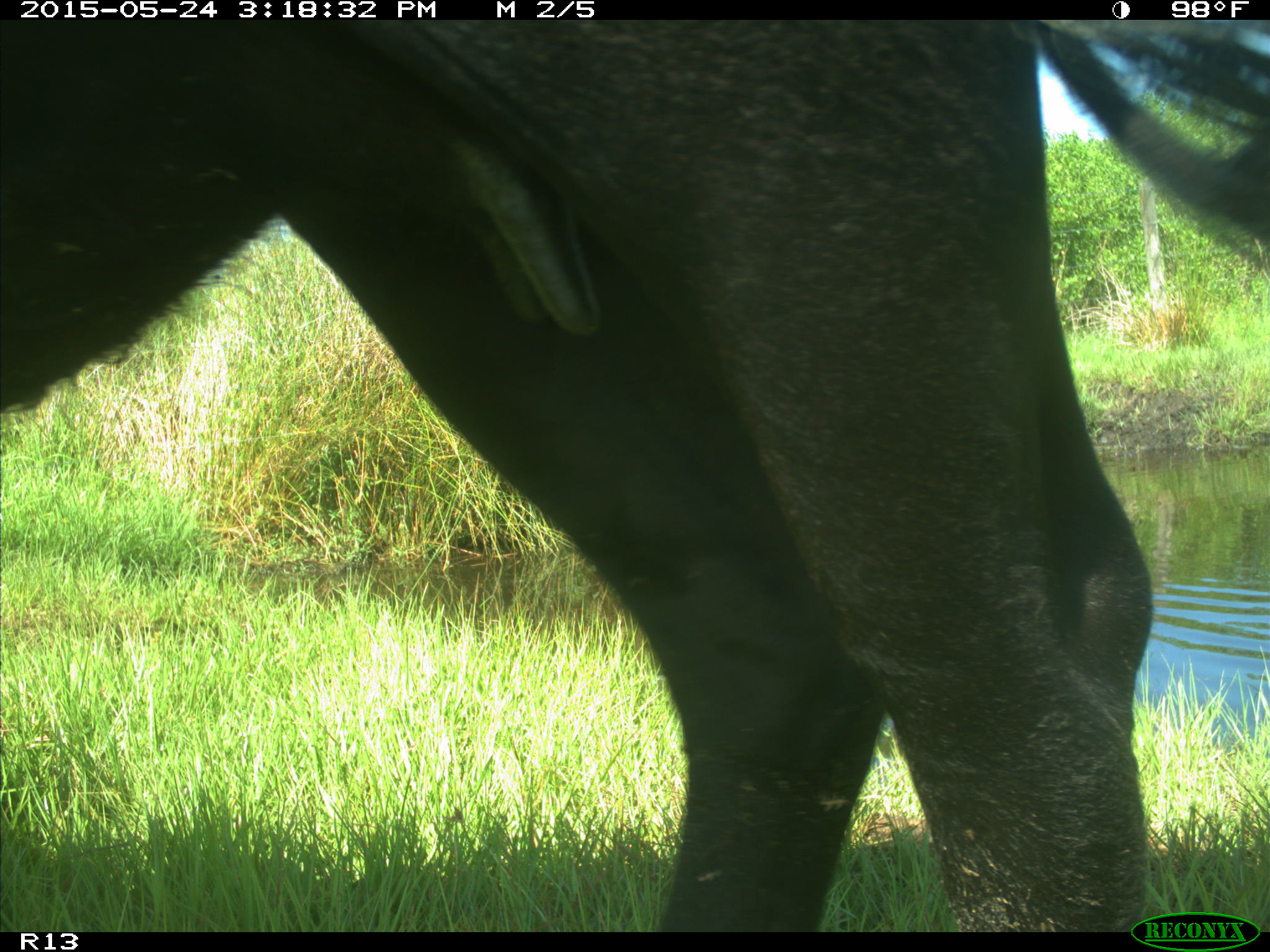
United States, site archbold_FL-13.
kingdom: Animalia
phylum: Chordata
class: Mammalia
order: Artiodactyla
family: Bovidae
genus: Bos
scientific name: Bos taurus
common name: domestic cow